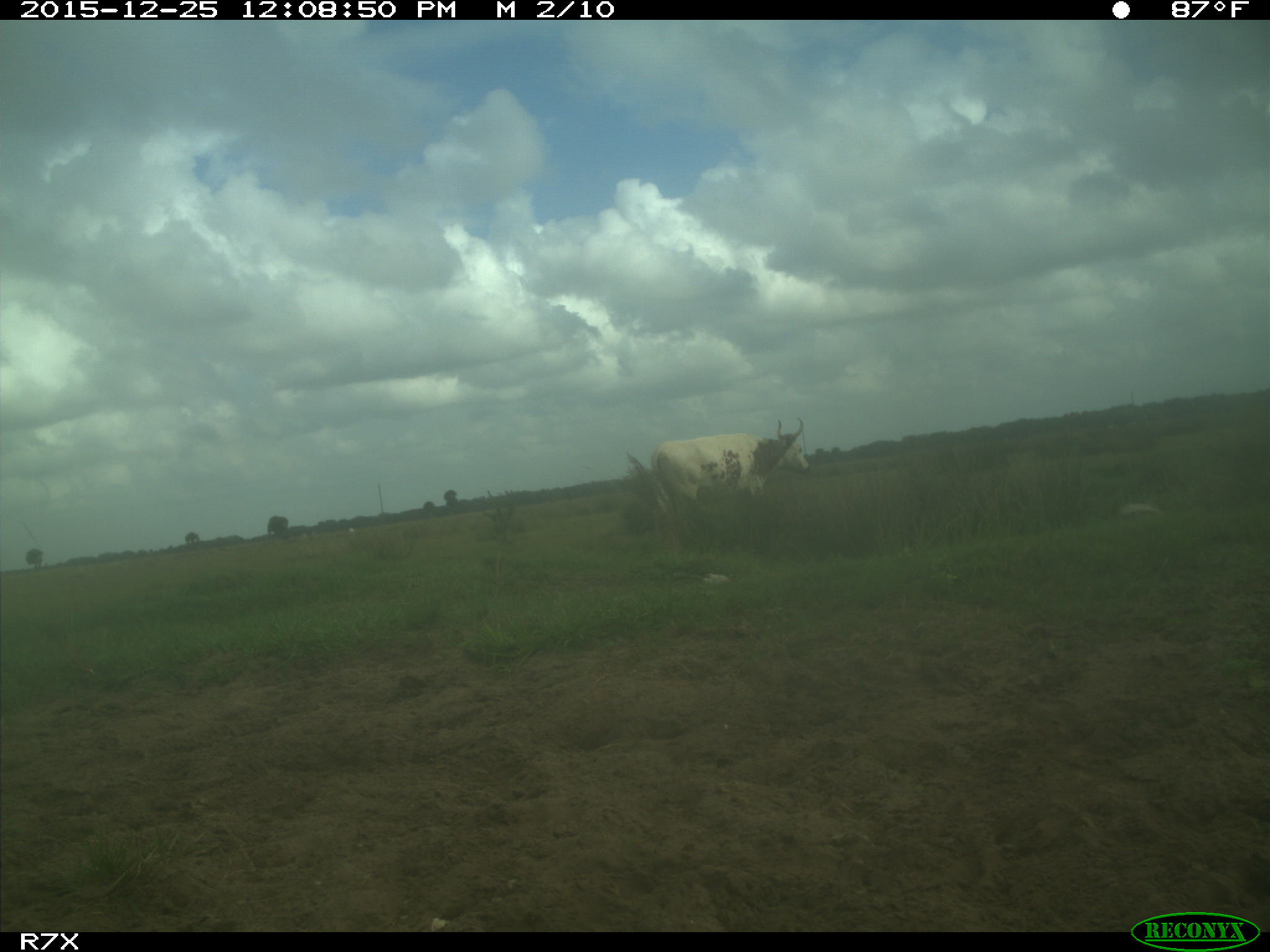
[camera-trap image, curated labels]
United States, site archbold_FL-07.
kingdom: Animalia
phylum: Chordata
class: Mammalia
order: Artiodactyla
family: Bovidae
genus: Bos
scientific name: Bos taurus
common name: domestic cow